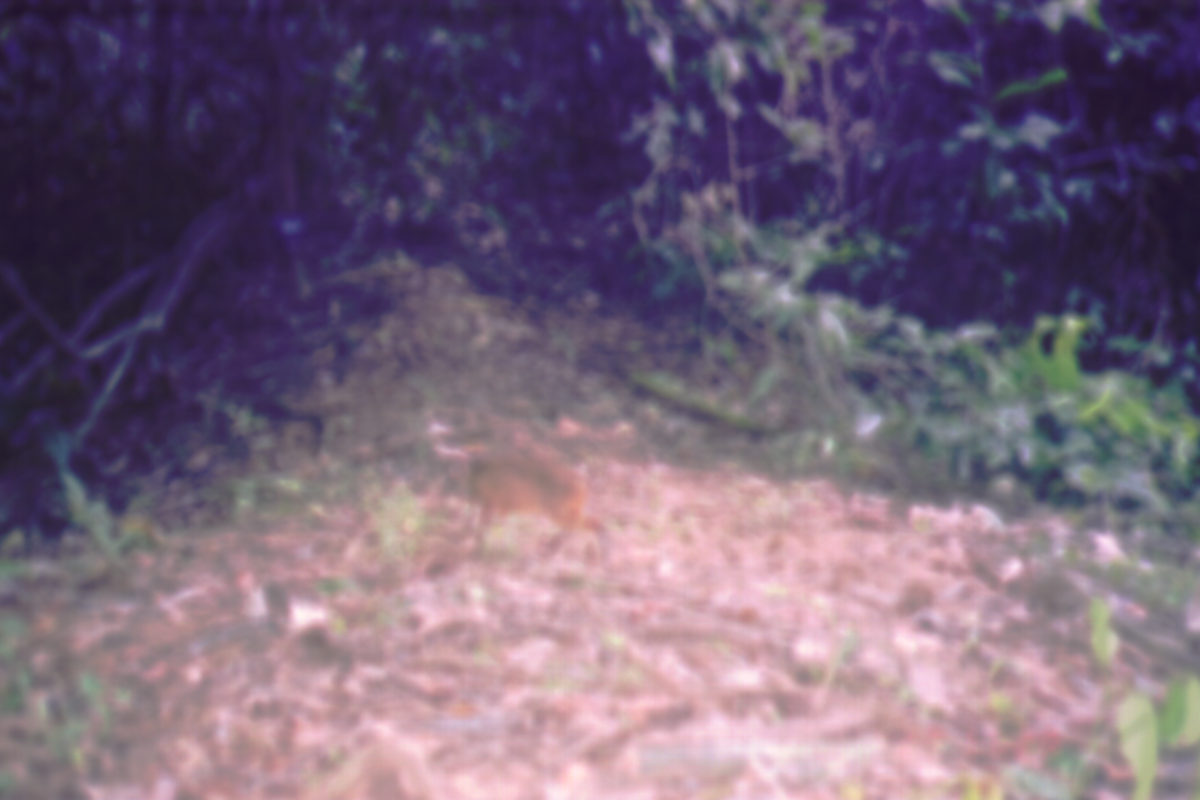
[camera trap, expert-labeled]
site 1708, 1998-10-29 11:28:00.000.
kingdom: Animalia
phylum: Chordata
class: Mammalia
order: Artiodactyla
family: Tragulidae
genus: Tragulus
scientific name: Tragulus javanicus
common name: javan chevrotain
Tragulus javanicus (javan chevrotain), count 1.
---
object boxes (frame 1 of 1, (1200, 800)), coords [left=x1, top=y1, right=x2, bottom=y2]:
tragulus javanicus: [left=452, top=454, right=606, bottom=557]